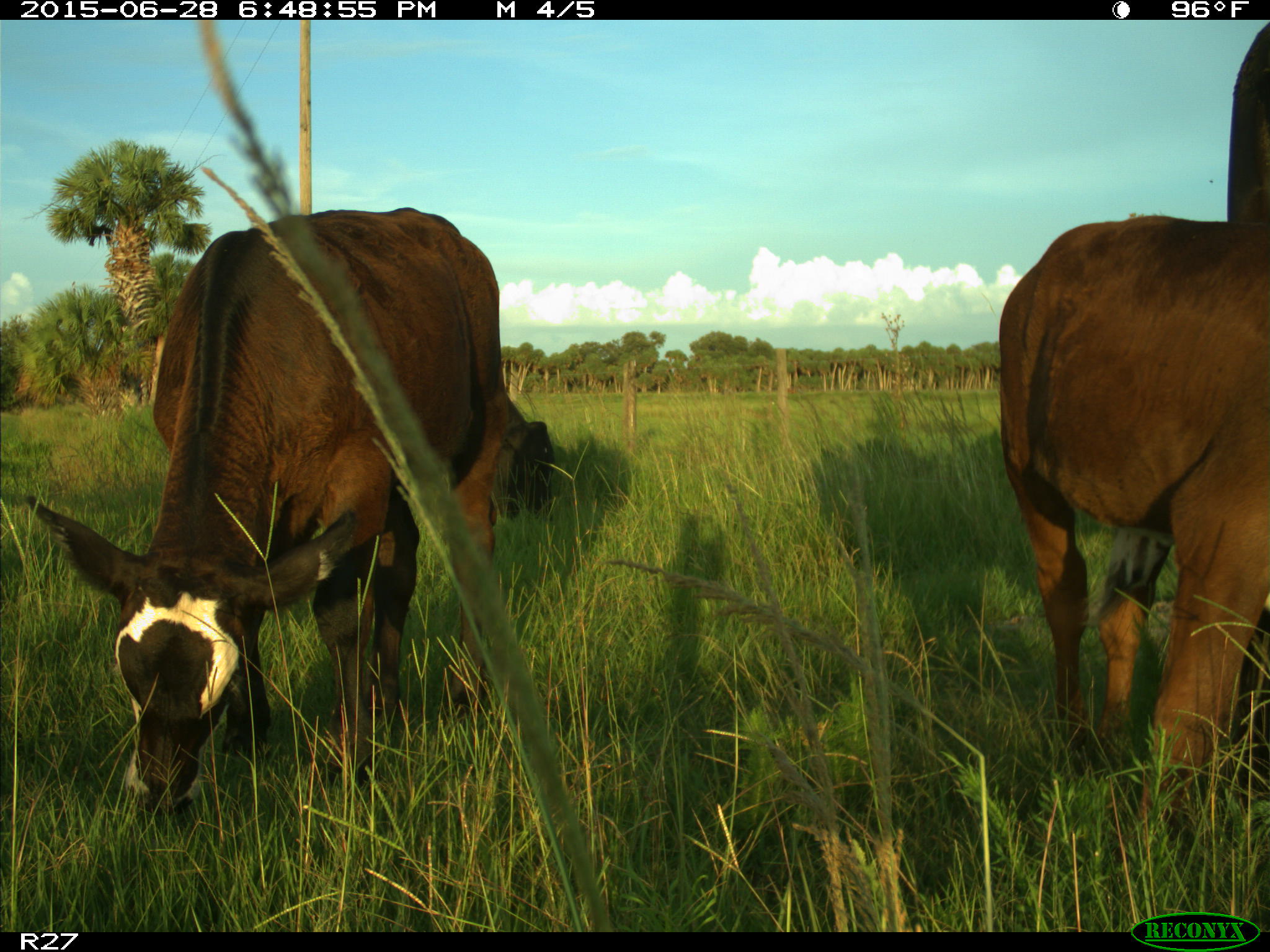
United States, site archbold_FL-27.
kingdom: Animalia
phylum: Chordata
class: Mammalia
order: Artiodactyla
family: Bovidae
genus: Bos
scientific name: Bos taurus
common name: domestic cow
Bos taurus (domestic cow).